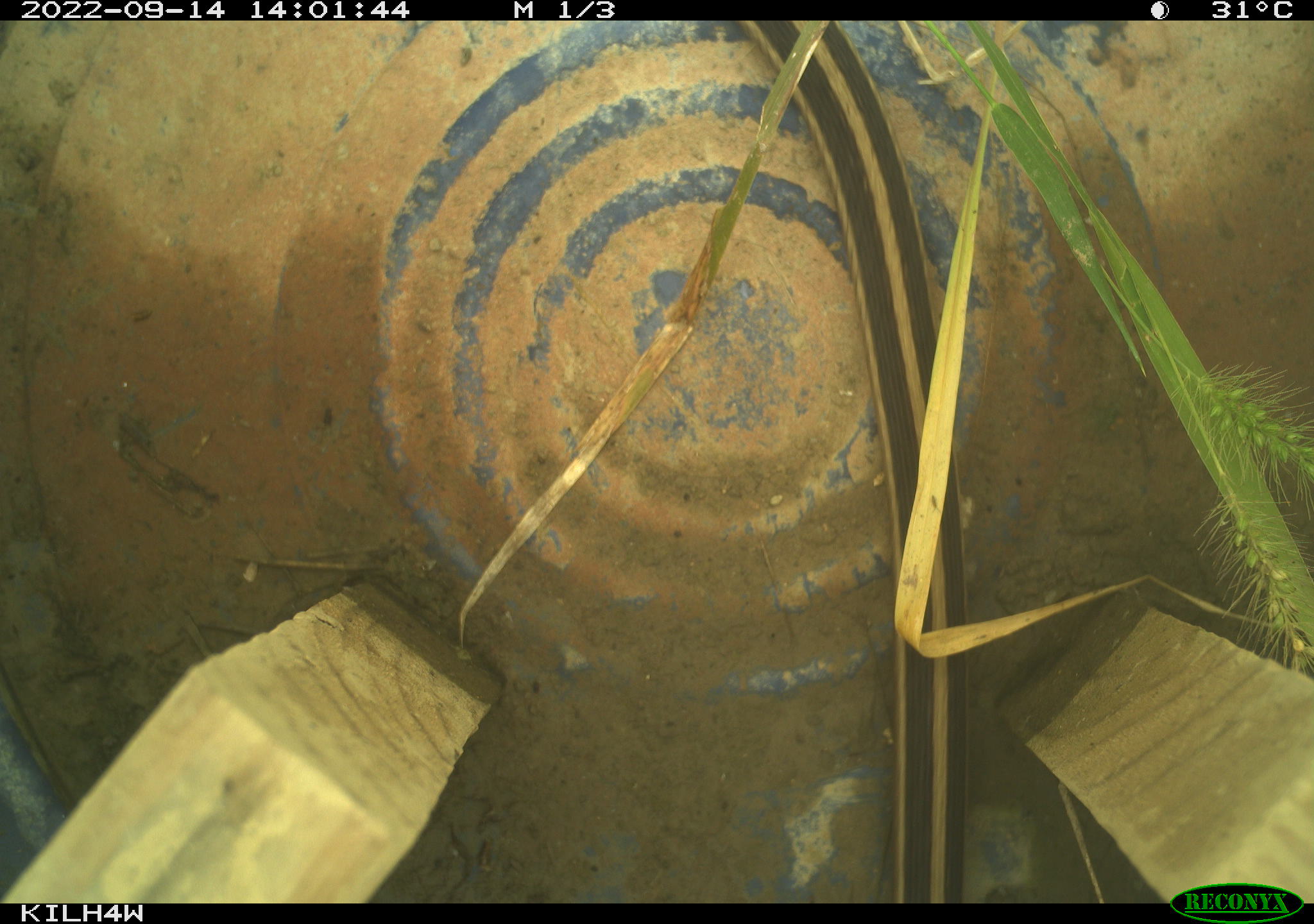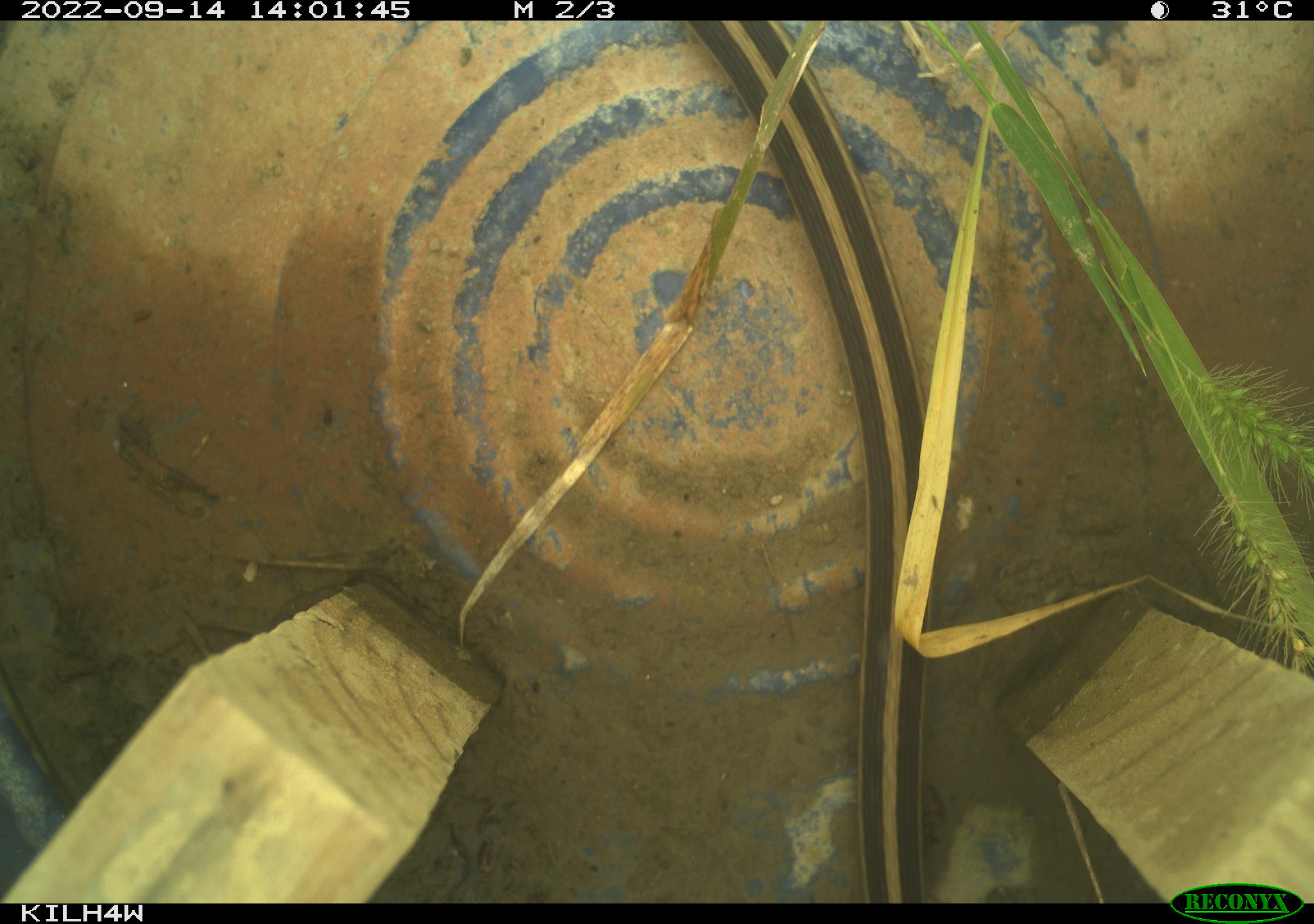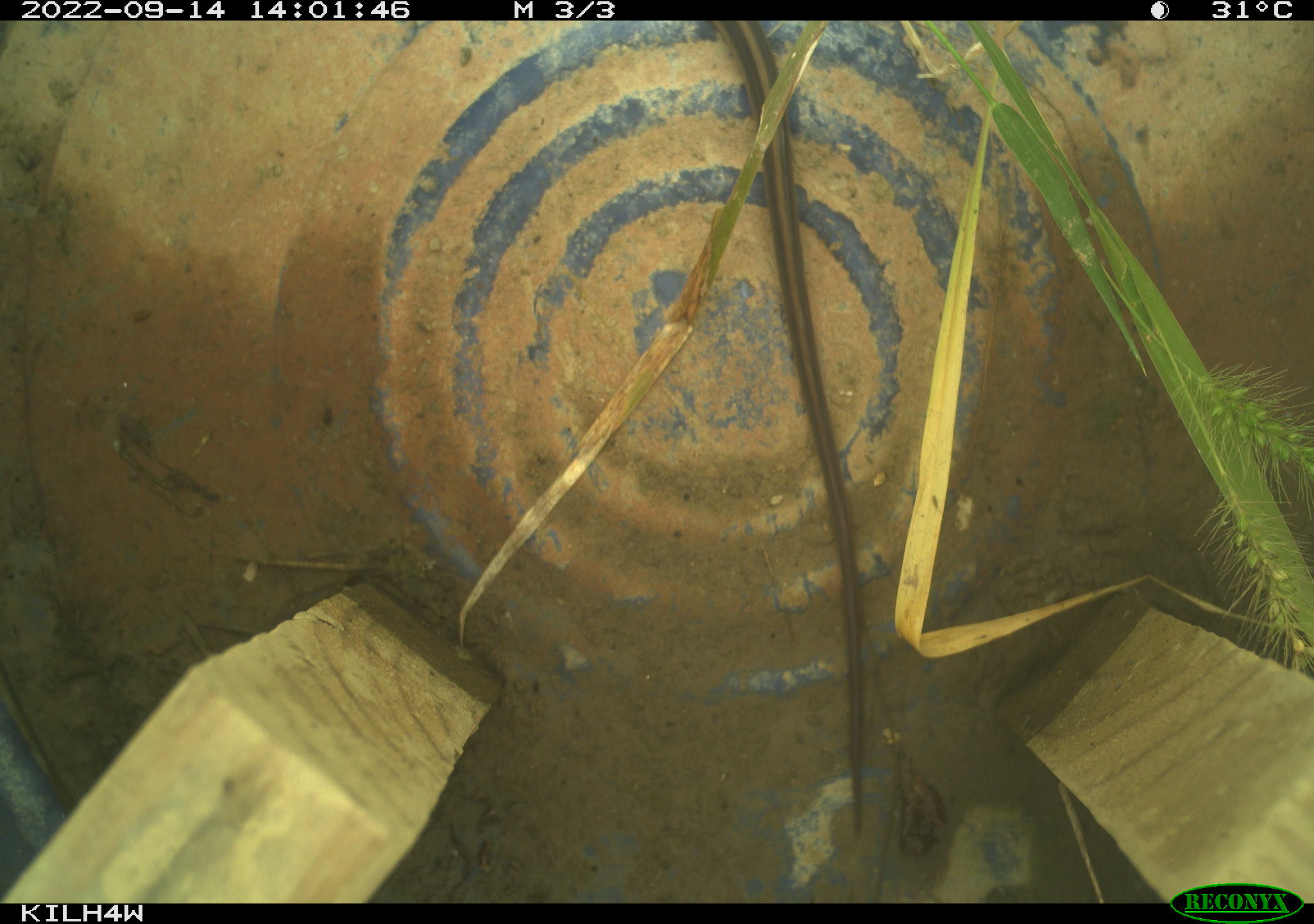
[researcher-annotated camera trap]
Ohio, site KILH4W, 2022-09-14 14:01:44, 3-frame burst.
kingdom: Animalia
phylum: Chordata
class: Reptilia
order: Squamata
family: Colubridae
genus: Thamnophis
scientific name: Thamnophis sirtalis sirtalis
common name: eastern gartersnake